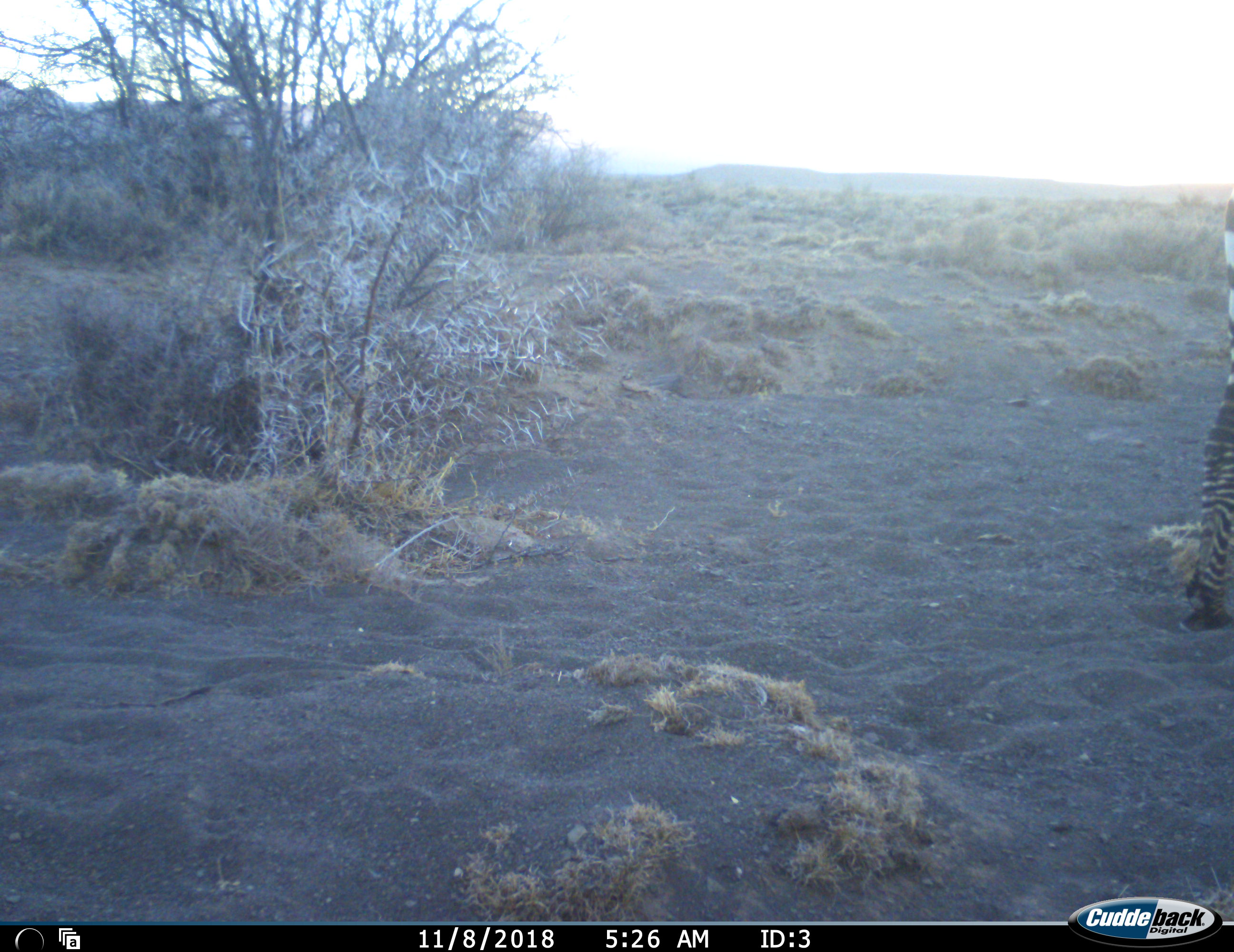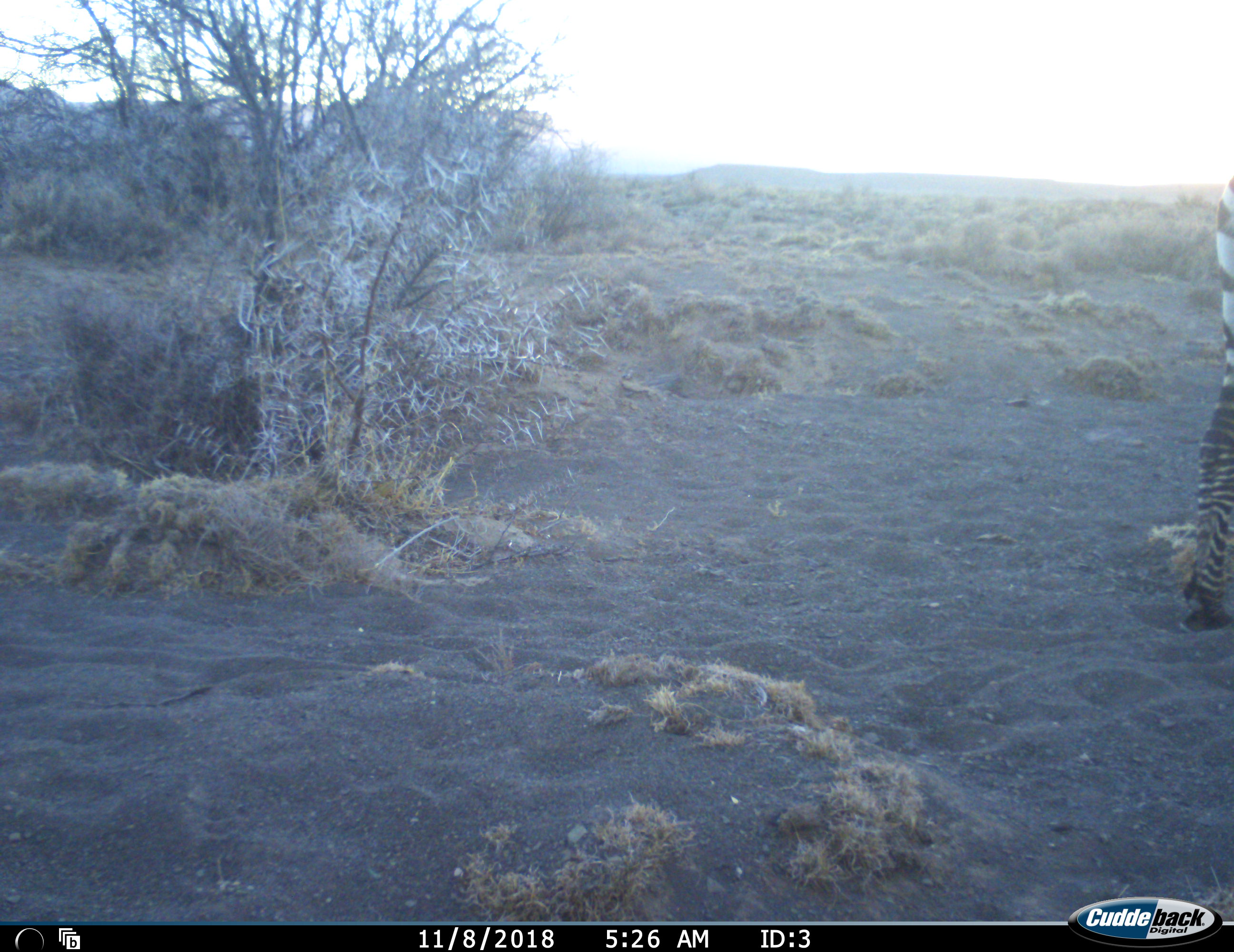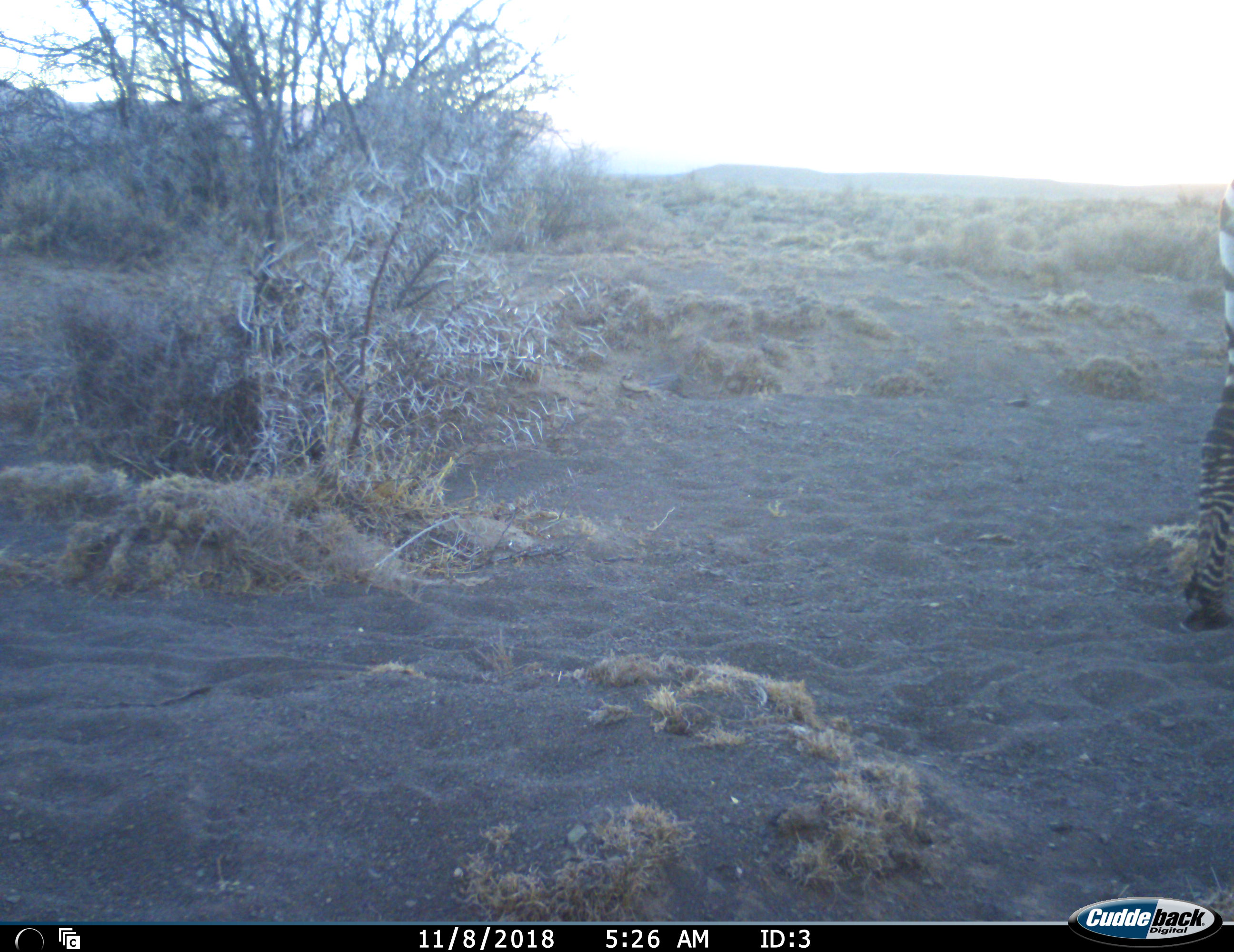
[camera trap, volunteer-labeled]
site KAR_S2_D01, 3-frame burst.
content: unidentified animal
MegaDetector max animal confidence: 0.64